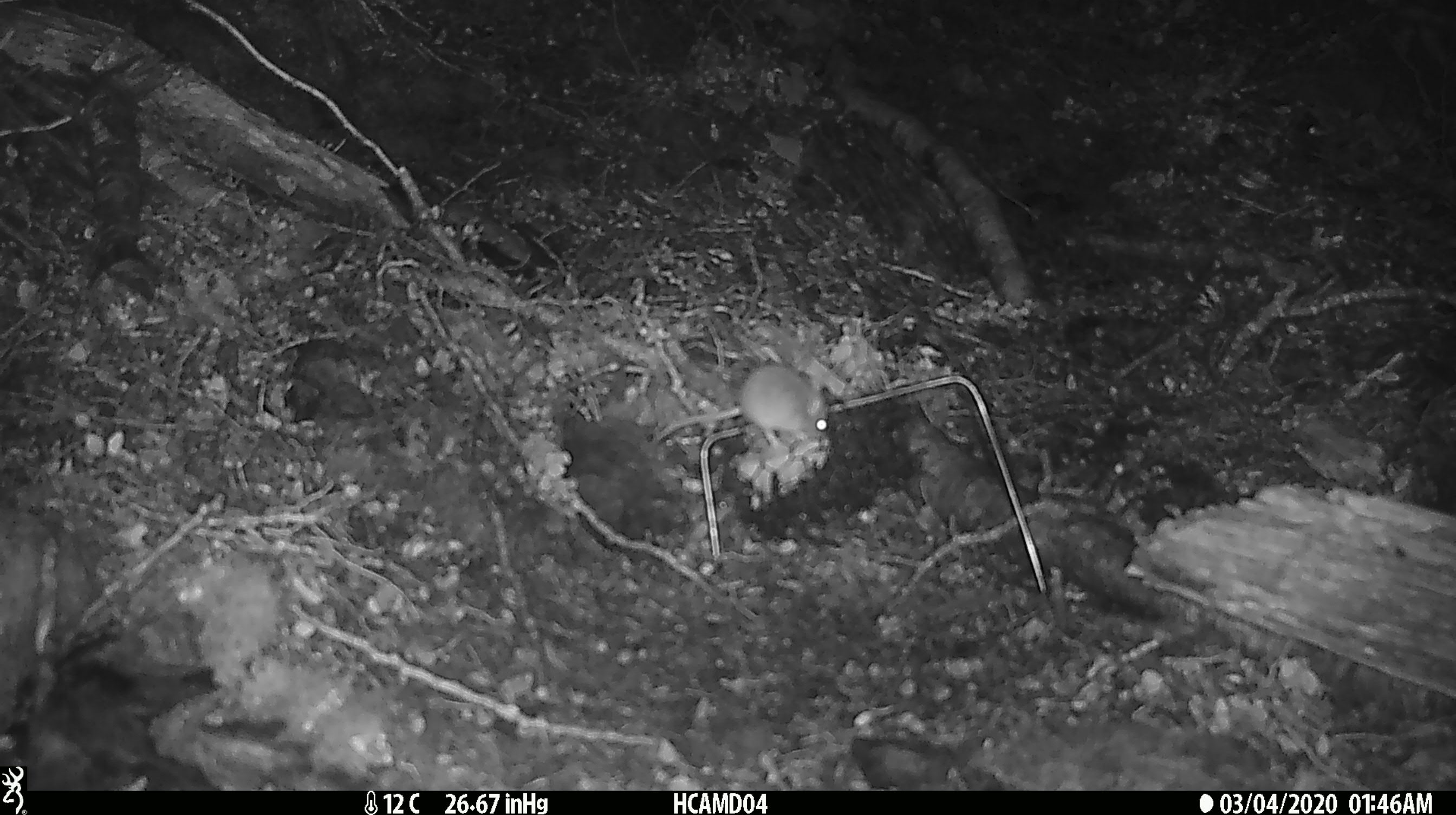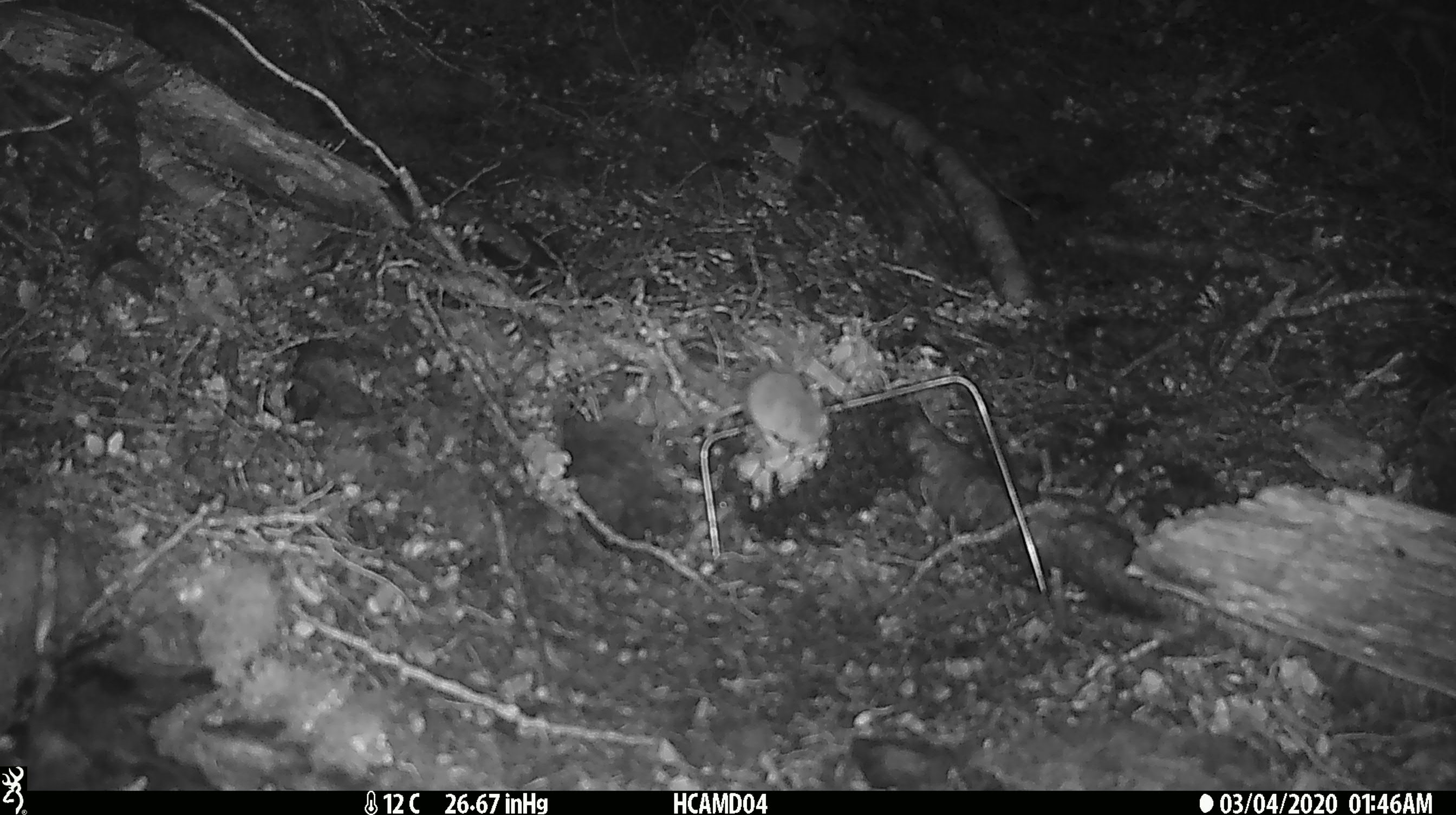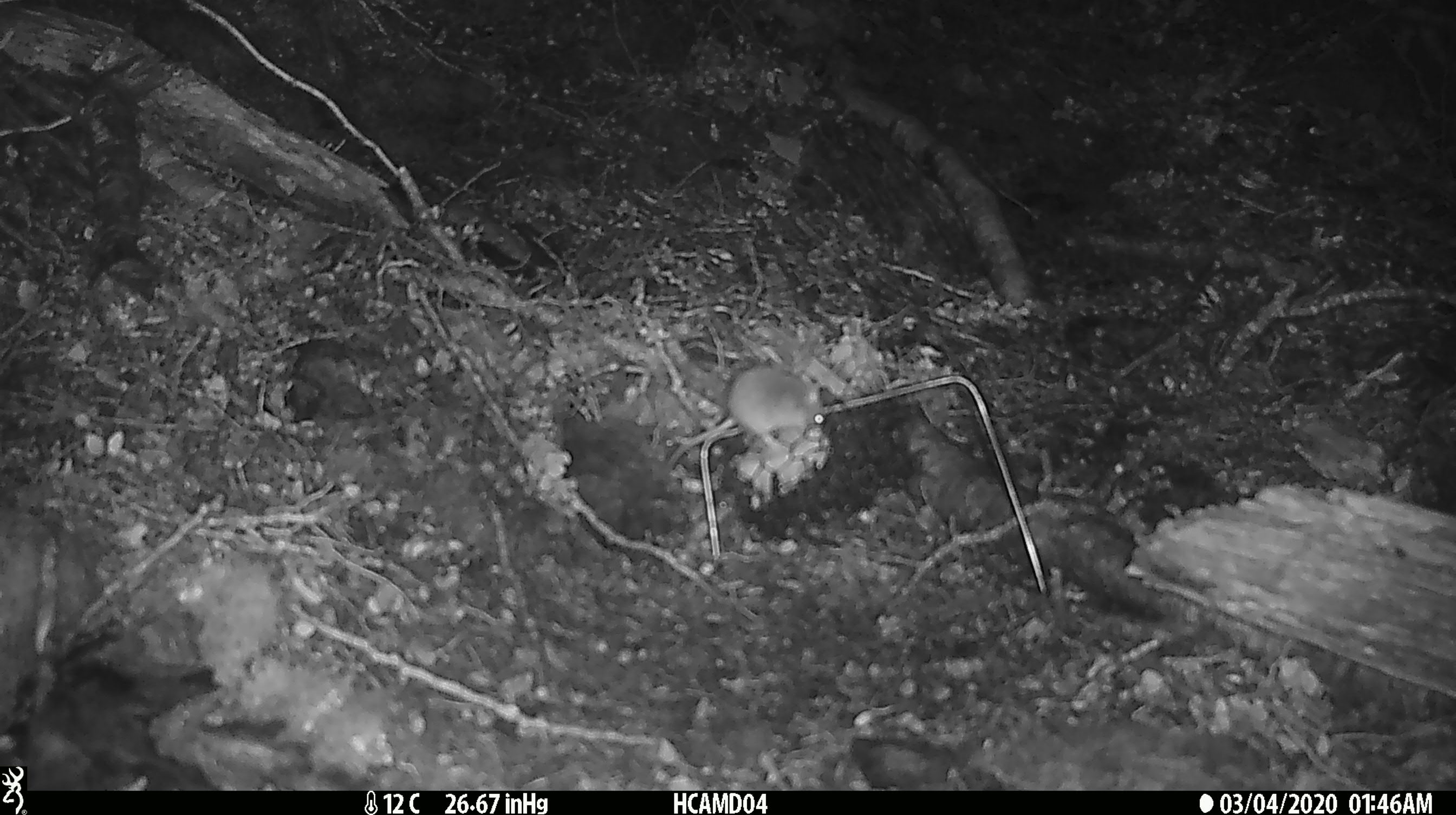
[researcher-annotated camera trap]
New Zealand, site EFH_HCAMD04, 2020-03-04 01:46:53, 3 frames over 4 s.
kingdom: Animalia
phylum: Chordata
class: Mammalia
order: Rodentia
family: Muridae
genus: Mus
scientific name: Mus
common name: mouse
Mouse (Mus).